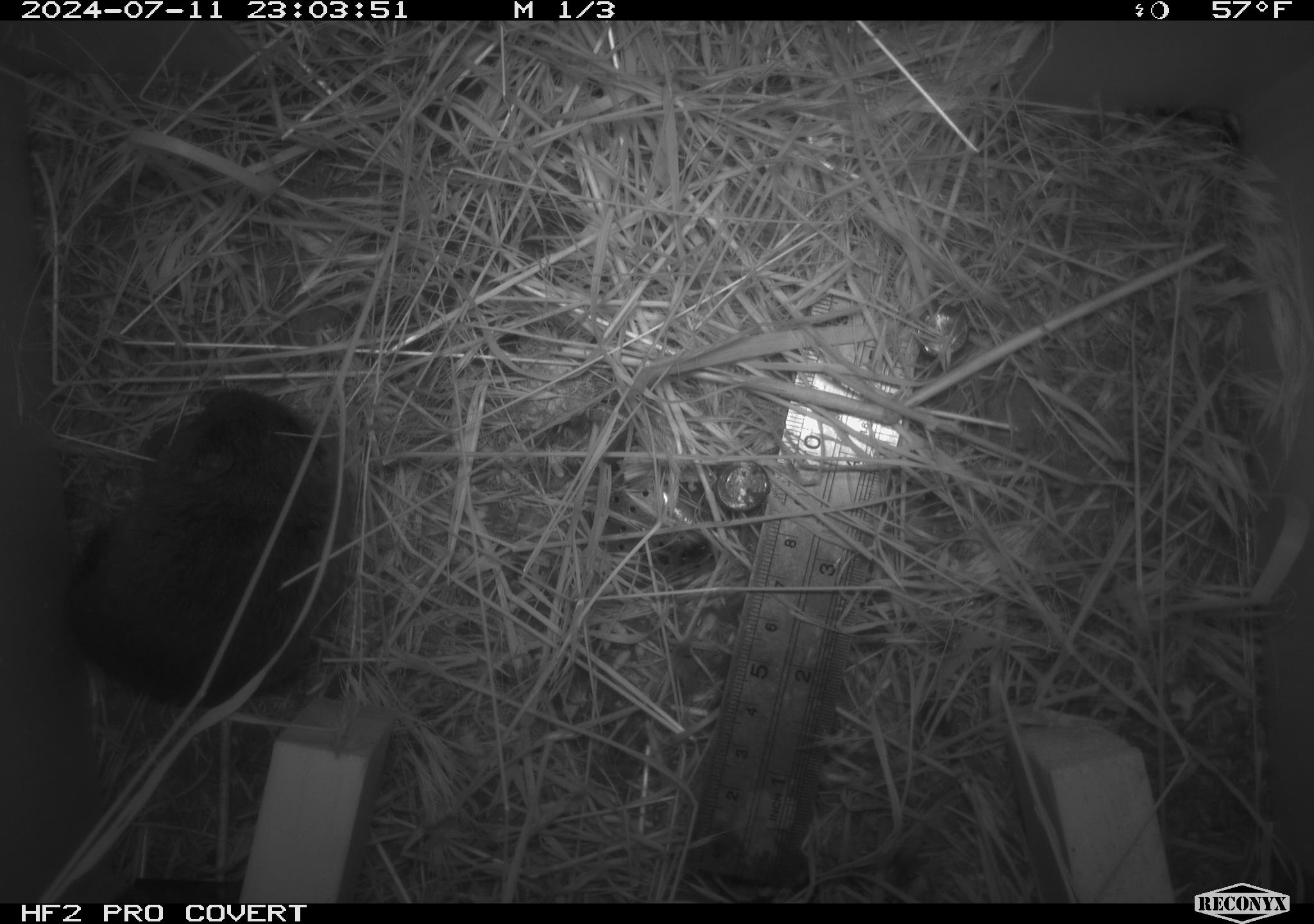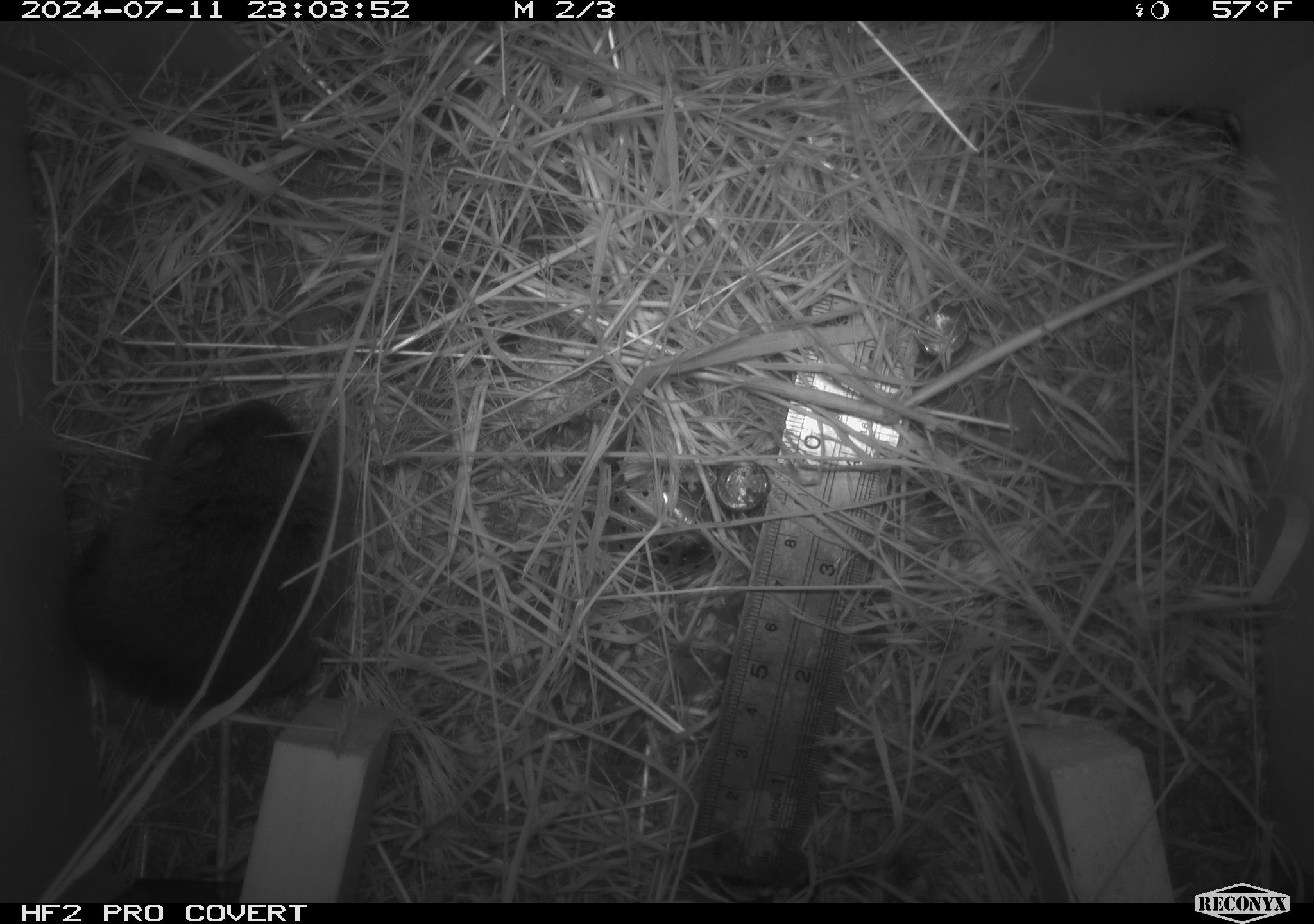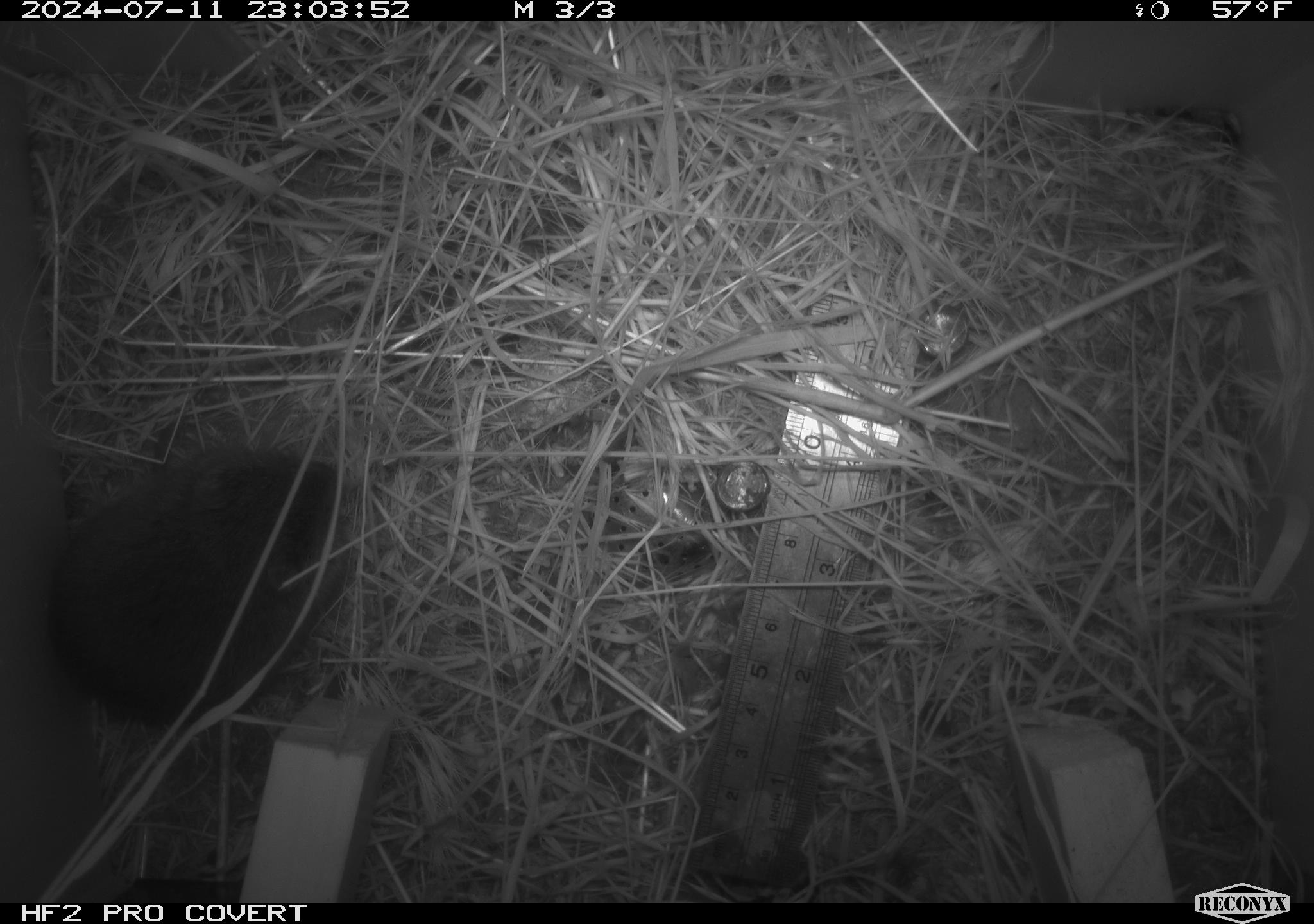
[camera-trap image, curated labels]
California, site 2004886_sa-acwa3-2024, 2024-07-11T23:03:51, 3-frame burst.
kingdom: Animalia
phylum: Chordata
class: Mammalia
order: Rodentia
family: Cricetidae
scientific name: Arvicolinae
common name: voles, lemmings, and muskrats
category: arvicolinae subfamily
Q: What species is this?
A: Arvicolinae subfamily (voles, lemmings, and muskrats) (Arvicolinae).